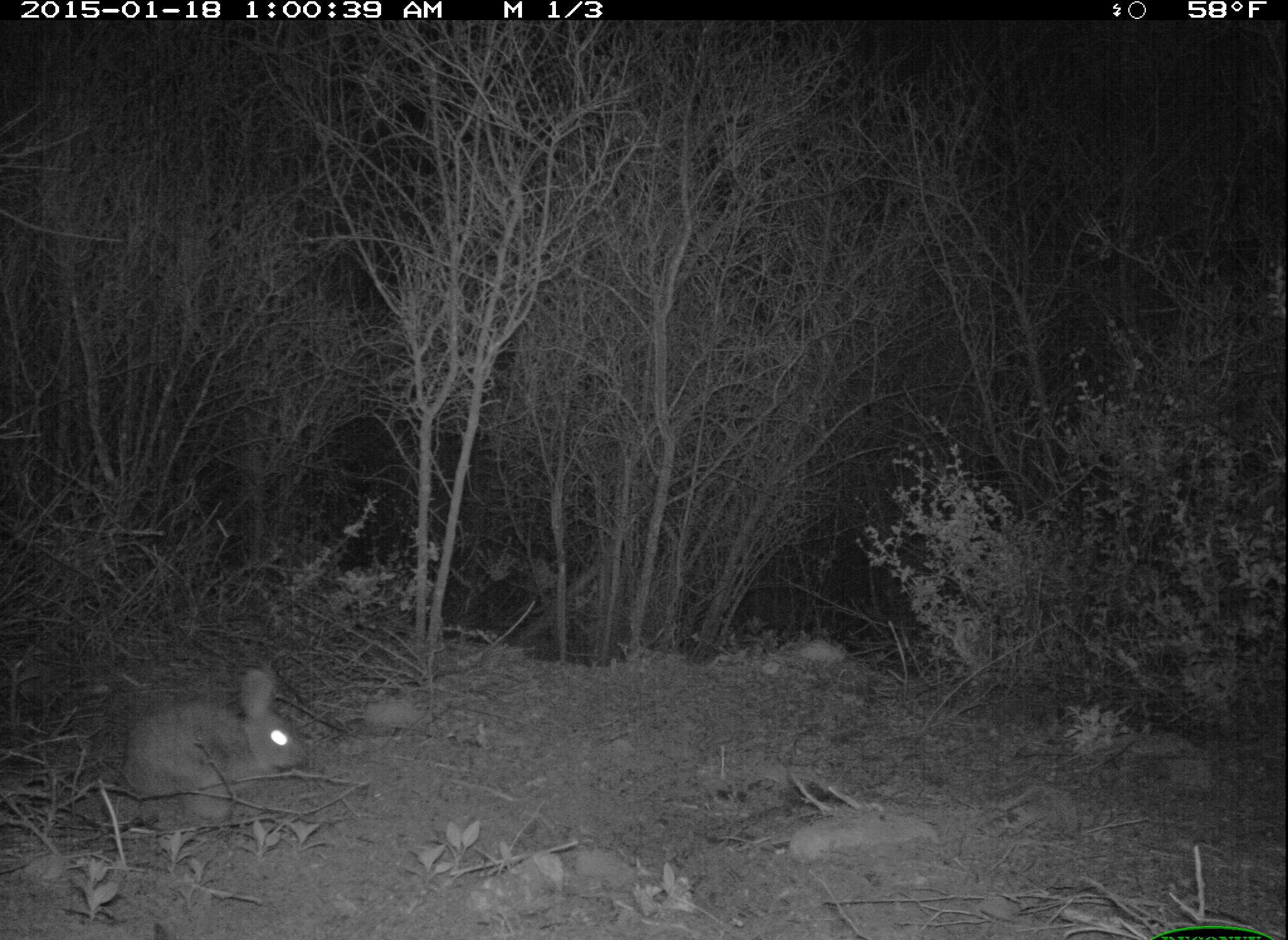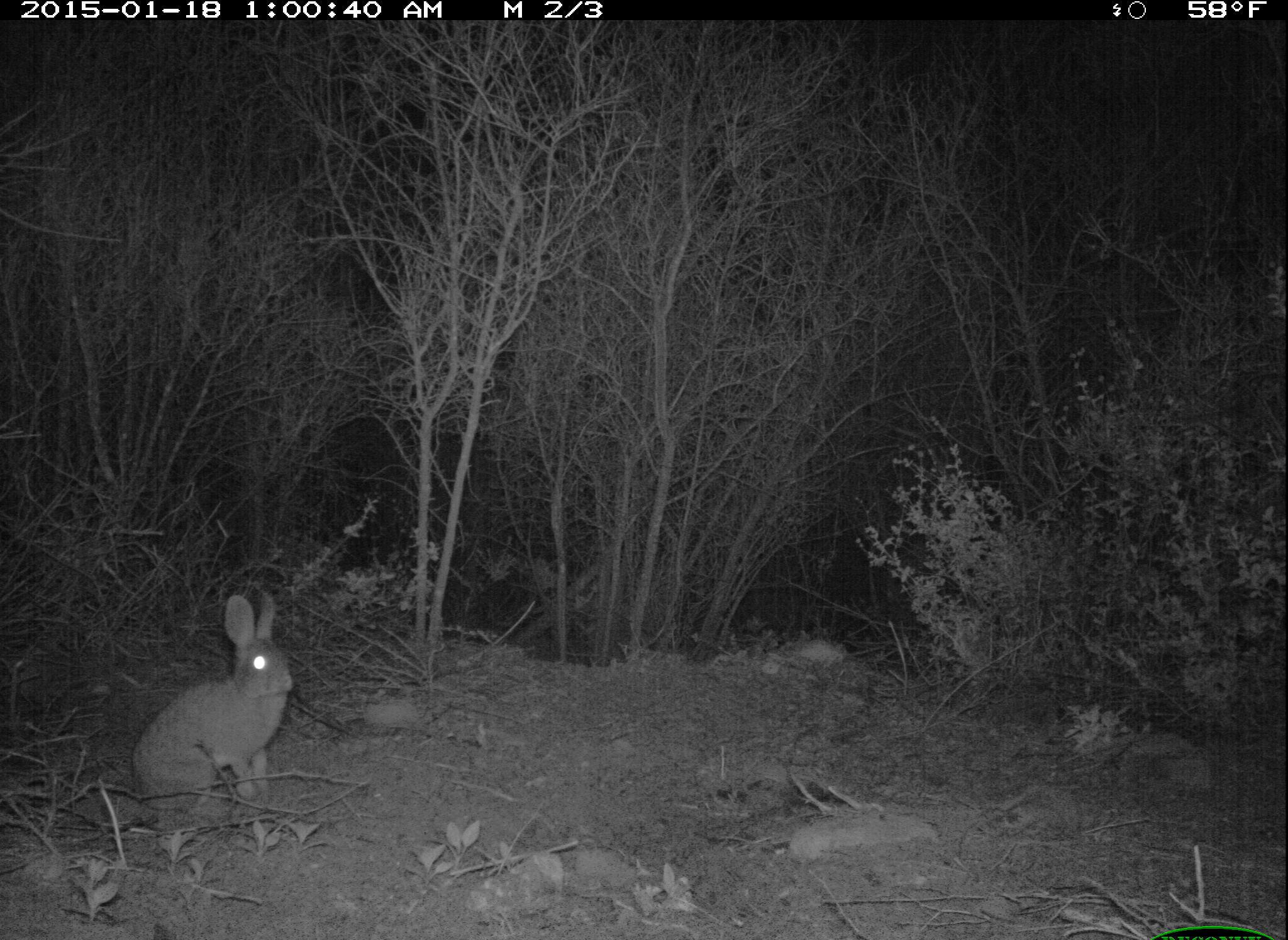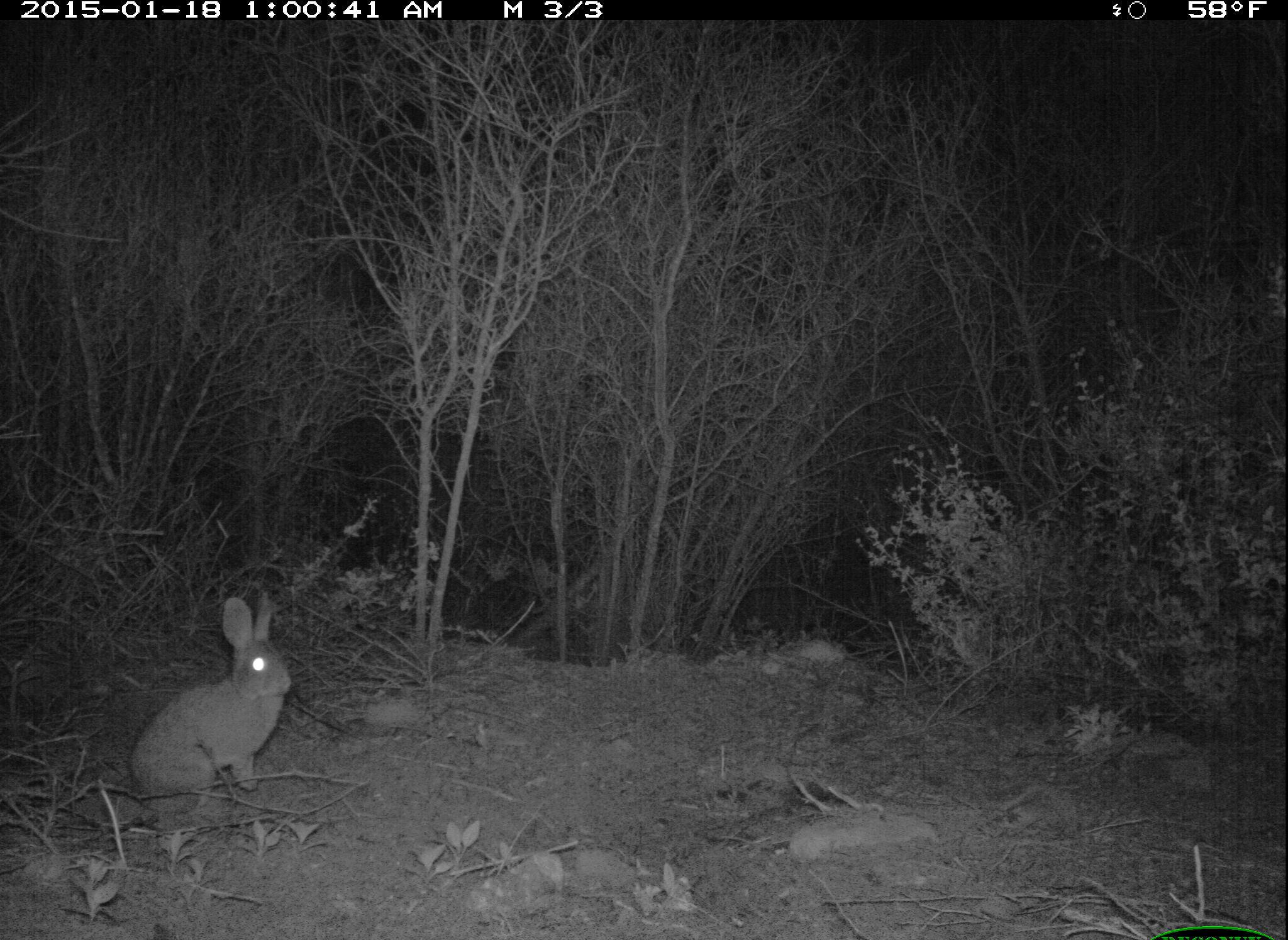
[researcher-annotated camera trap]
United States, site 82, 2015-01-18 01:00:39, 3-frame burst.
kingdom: Animalia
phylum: Chordata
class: Mammalia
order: Lagomorpha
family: Leporidae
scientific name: Leporidae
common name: rabbits and hares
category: rabbit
Rabbit (rabbits and hares) (Leporidae).